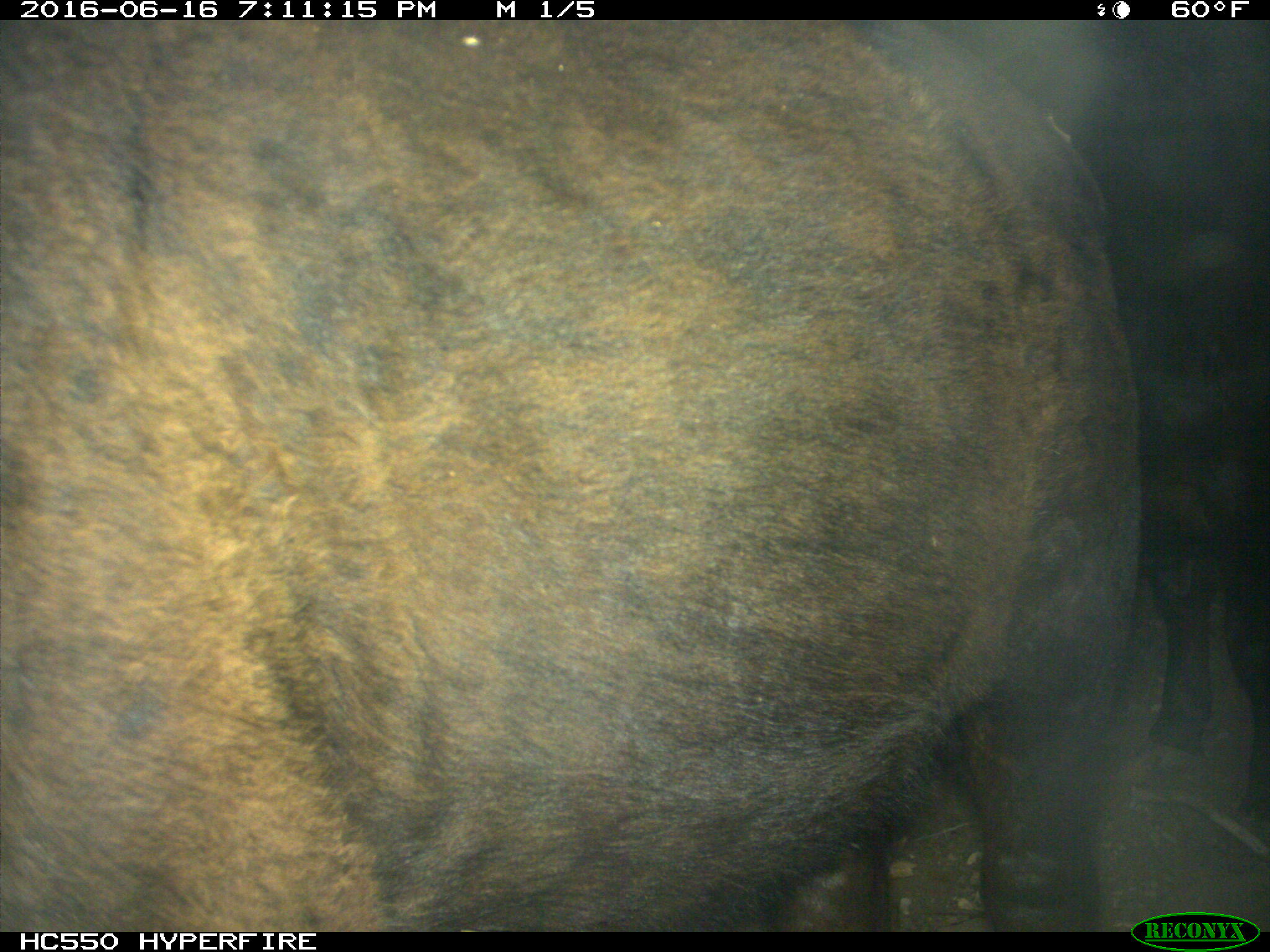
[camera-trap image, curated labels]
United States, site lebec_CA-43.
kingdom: Animalia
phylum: Chordata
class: Mammalia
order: Artiodactyla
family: Bovidae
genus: Bos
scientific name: Bos taurus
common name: domestic cow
Bos taurus (domestic cow).